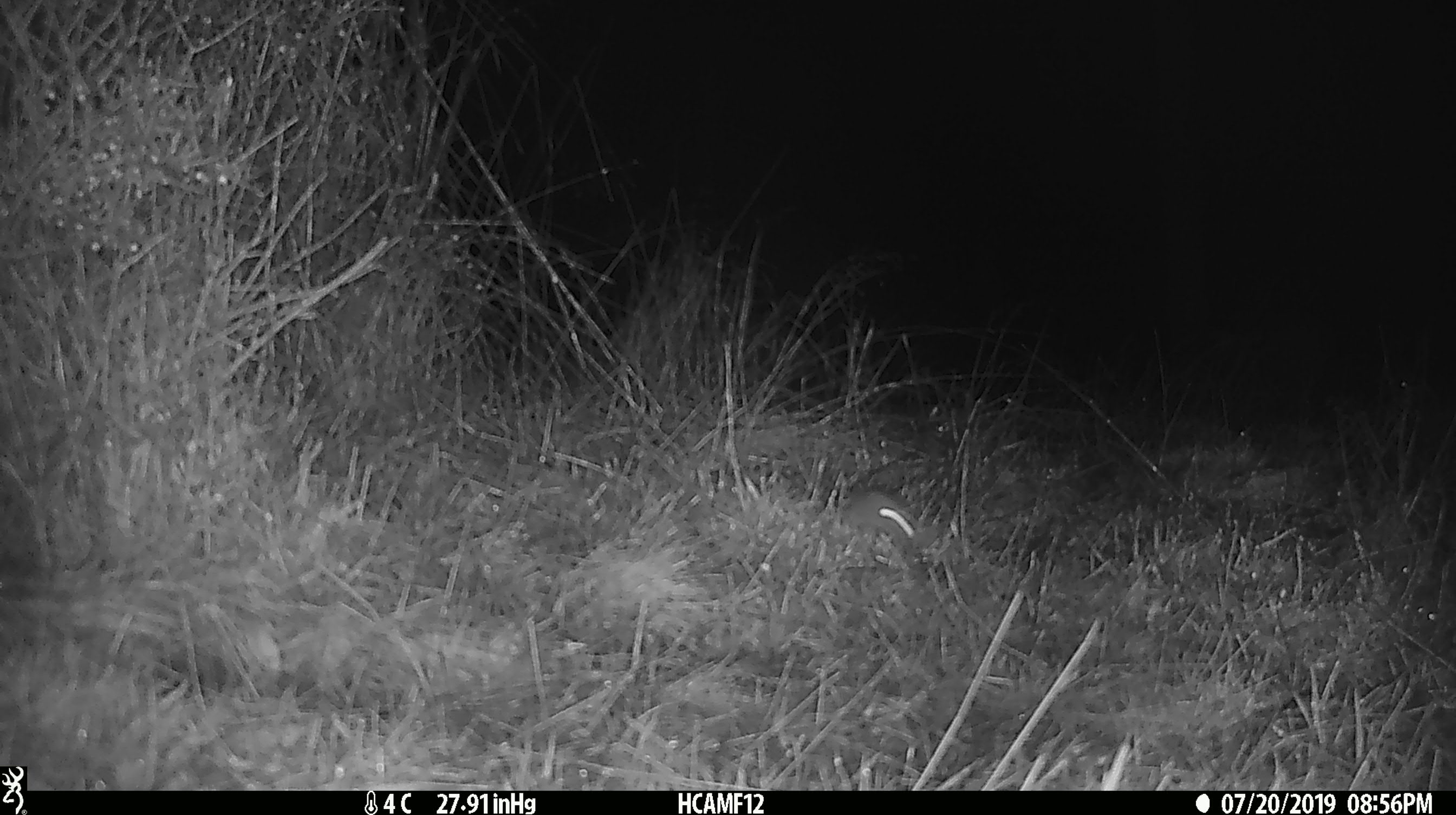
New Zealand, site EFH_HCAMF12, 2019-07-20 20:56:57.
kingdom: Animalia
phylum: Chordata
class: Mammalia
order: Rodentia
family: Muridae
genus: Mus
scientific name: Mus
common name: mouse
Mouse (Mus).